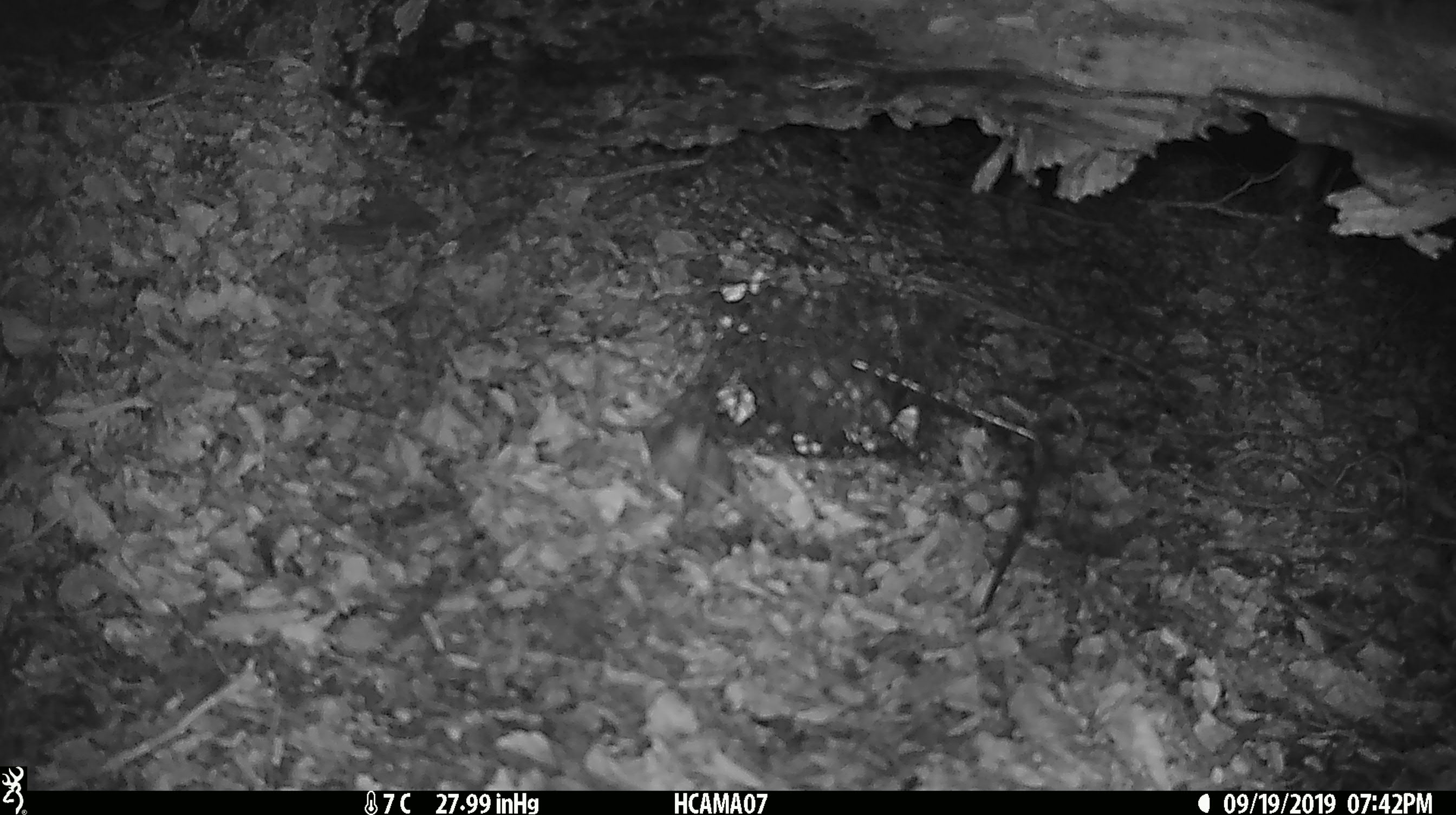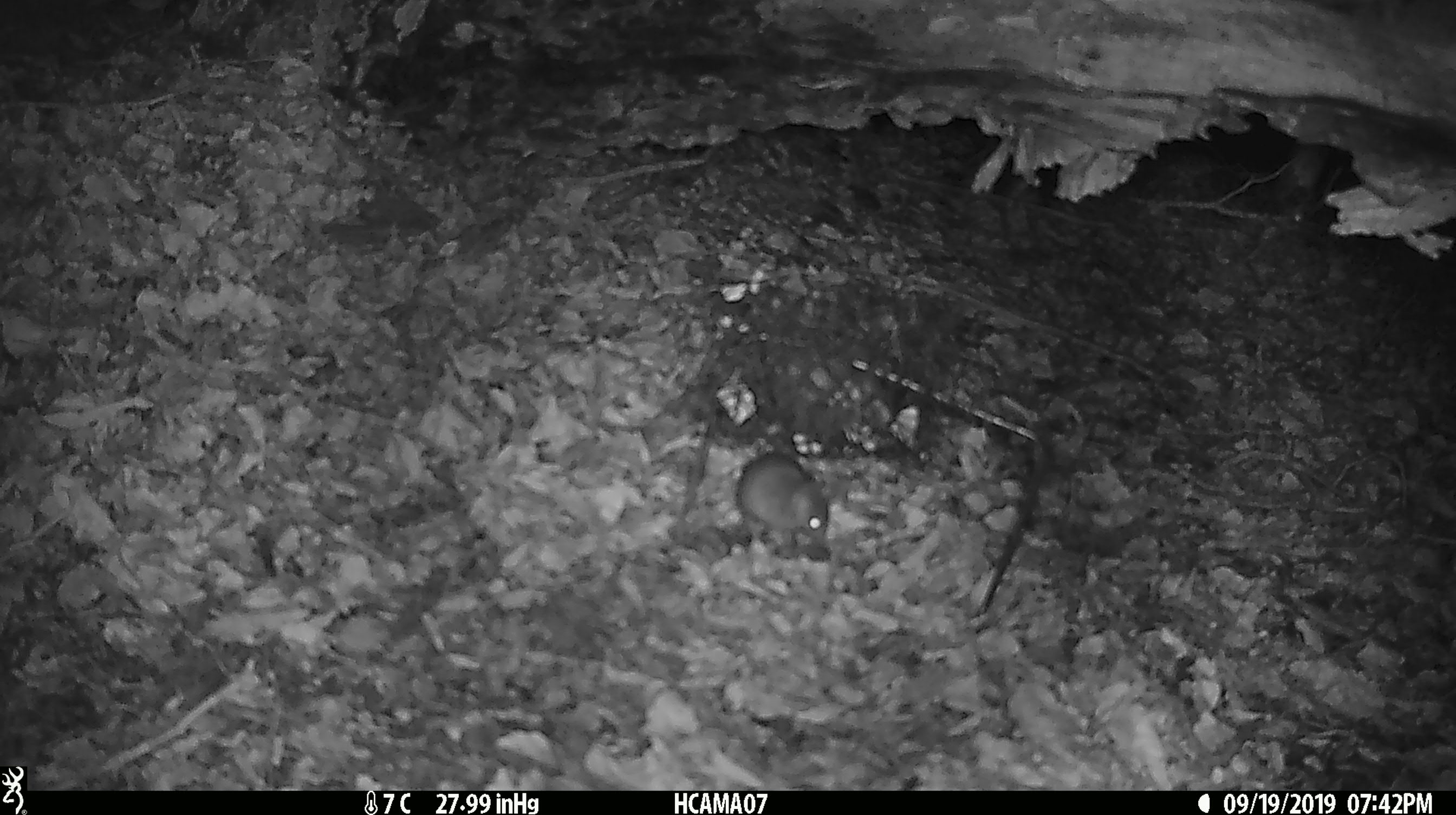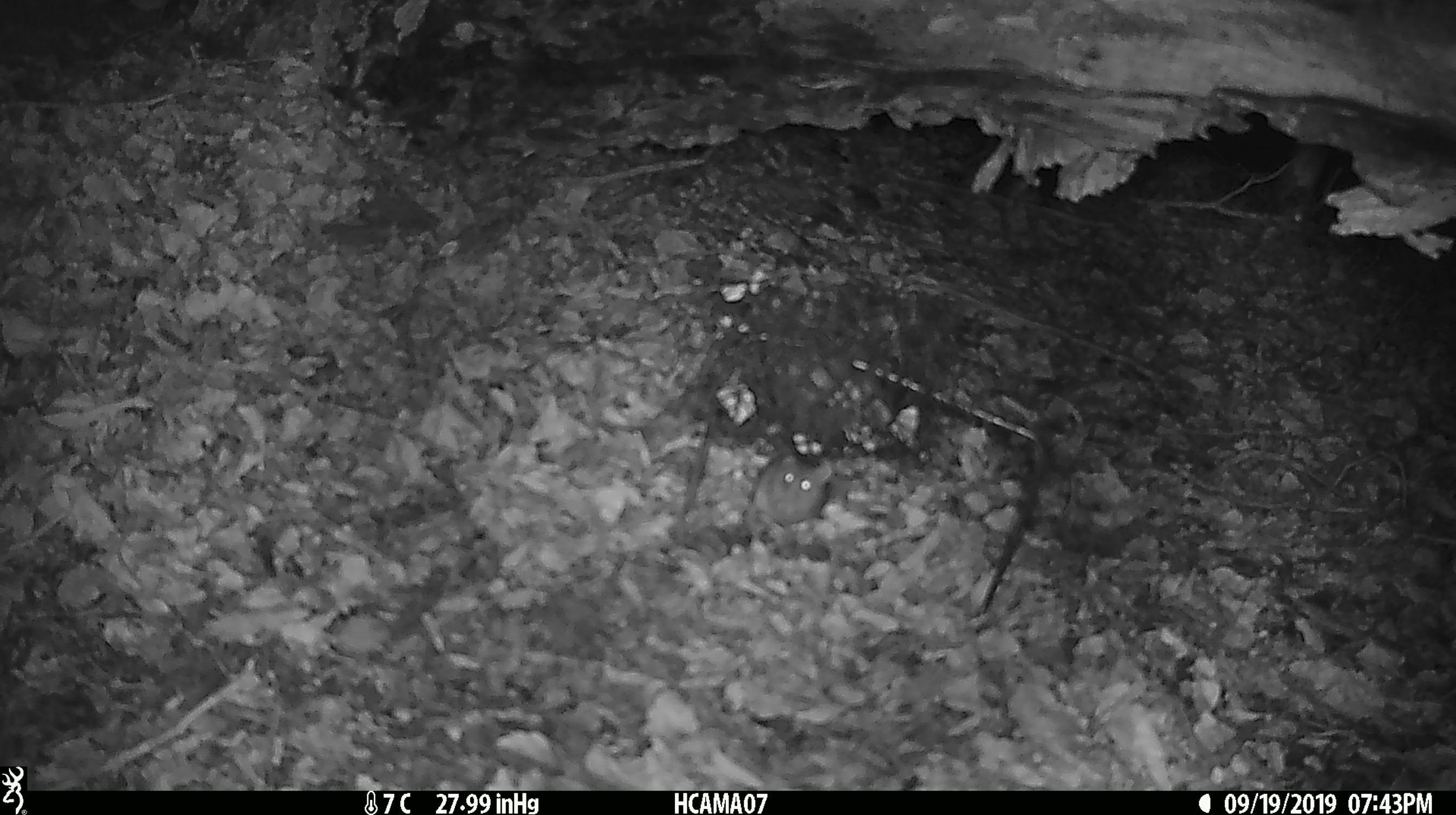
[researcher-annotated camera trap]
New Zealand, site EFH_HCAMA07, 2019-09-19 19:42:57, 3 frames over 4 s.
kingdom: Animalia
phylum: Chordata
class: Mammalia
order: Rodentia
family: Muridae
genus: Mus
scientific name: Mus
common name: mouse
Mouse (Mus).